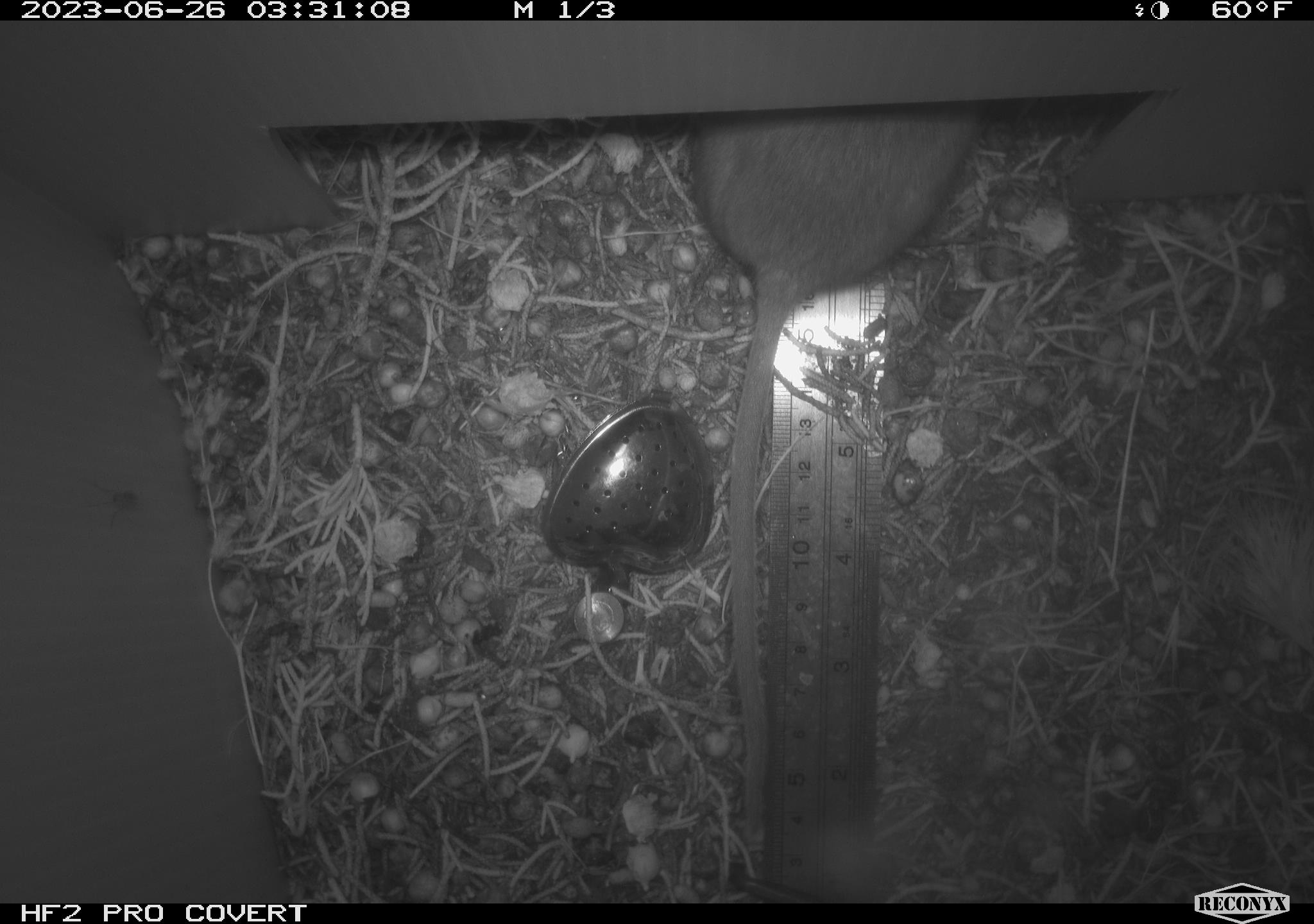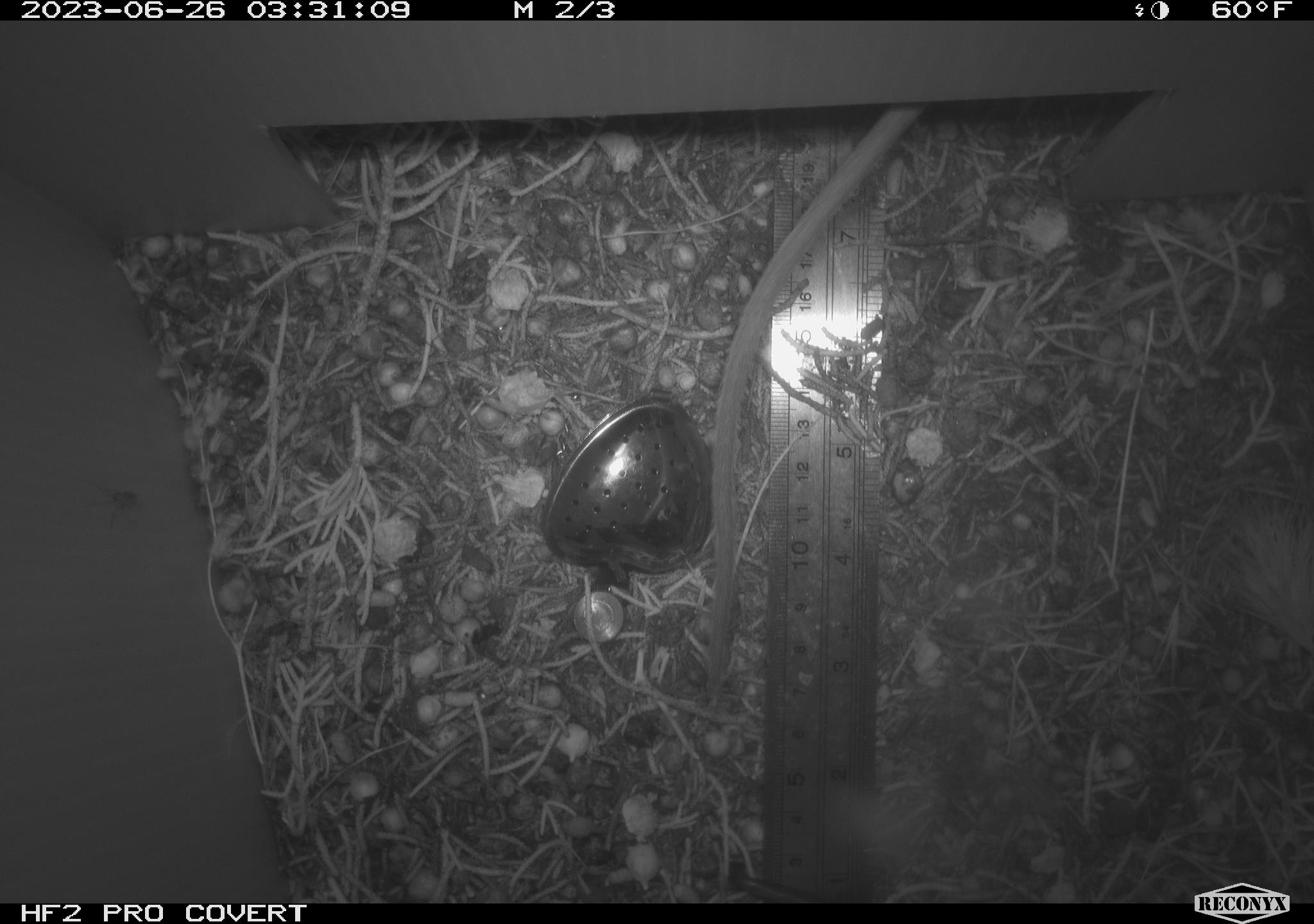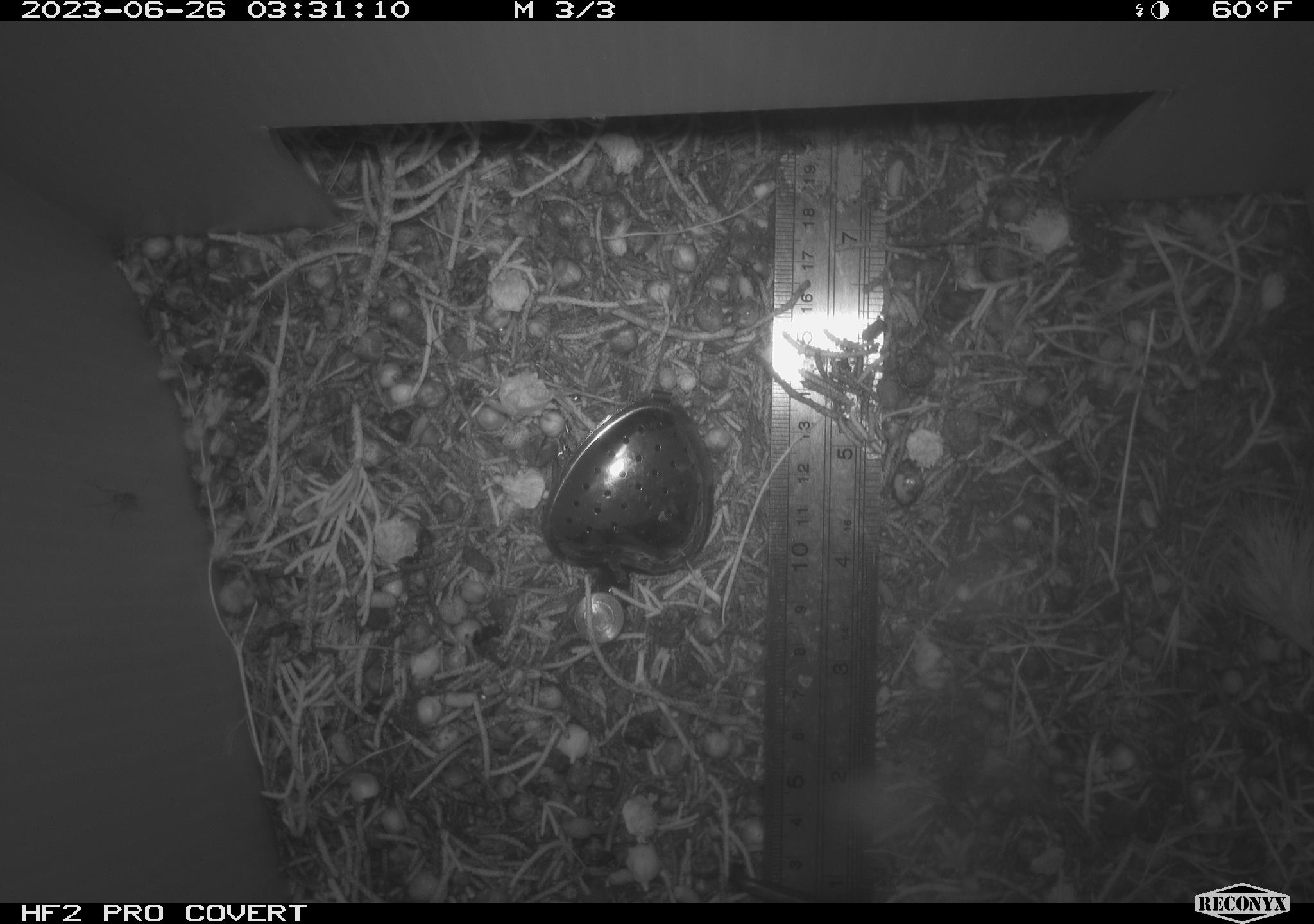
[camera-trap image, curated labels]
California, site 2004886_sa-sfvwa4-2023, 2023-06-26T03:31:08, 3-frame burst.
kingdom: Animalia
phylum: Chordata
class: Mammalia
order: Rodentia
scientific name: Rodentia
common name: rodent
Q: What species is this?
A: Rodent (Rodentia).